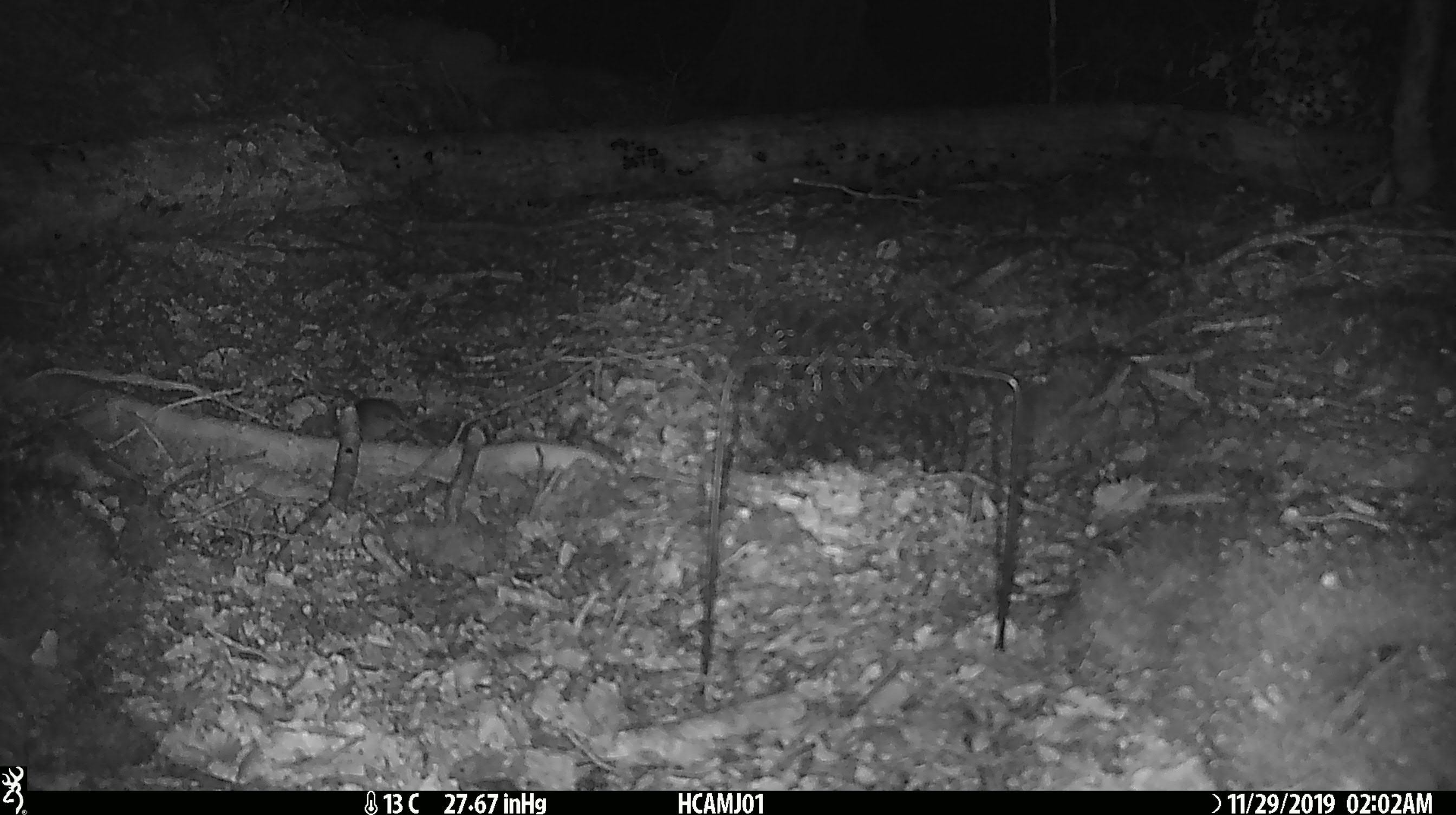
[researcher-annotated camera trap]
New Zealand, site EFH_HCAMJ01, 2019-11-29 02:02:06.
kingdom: Animalia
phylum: Chordata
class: Mammalia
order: Rodentia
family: Muridae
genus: Mus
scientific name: Mus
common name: mouse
Mouse (Mus).